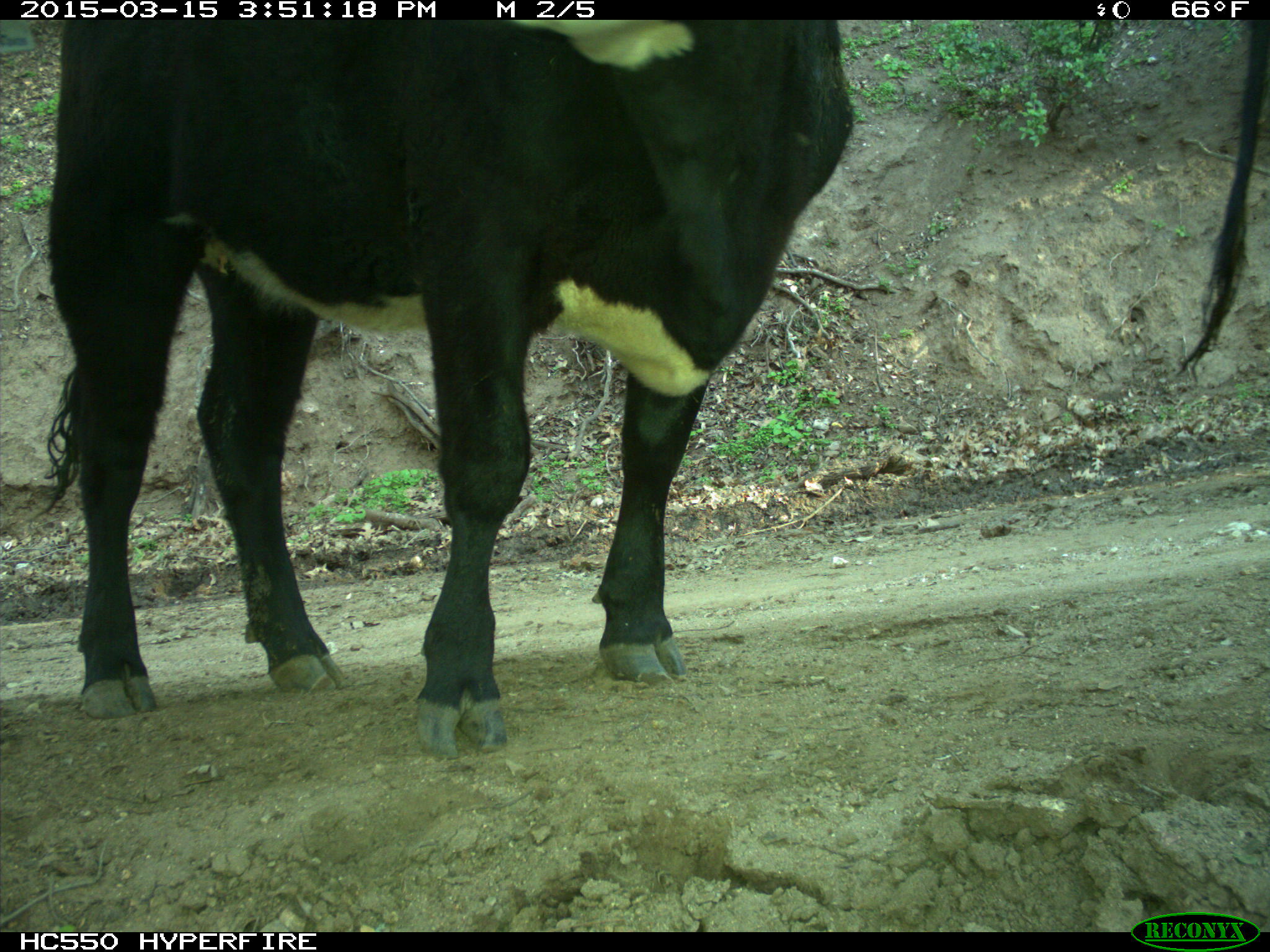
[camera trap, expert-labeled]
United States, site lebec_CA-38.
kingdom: Animalia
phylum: Chordata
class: Mammalia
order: Artiodactyla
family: Bovidae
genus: Bos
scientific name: Bos taurus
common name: domestic cow